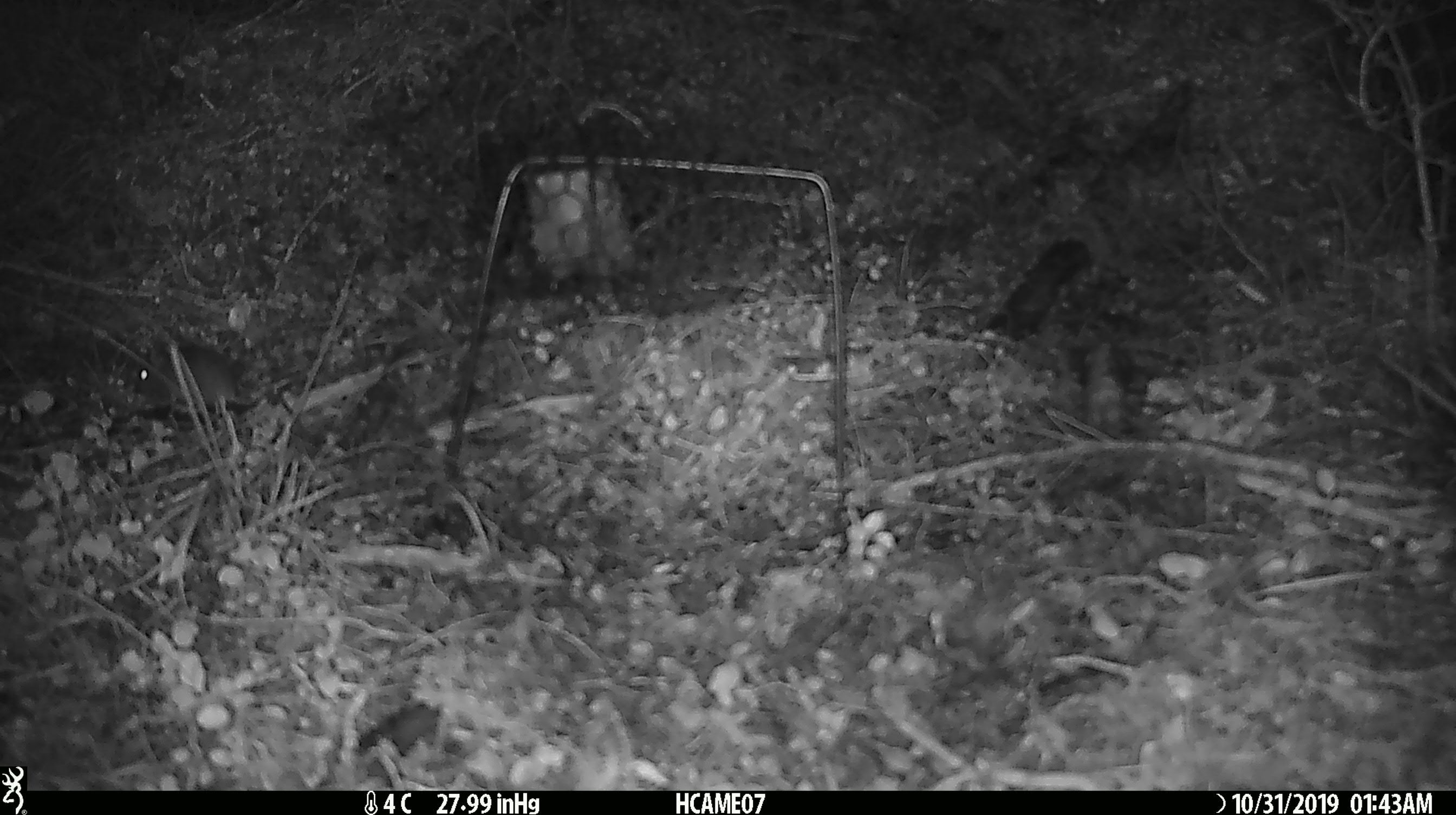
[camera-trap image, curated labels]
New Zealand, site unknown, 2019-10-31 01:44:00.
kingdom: Animalia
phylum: Chordata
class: Mammalia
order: Rodentia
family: Muridae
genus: Mus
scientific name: Mus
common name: mouse